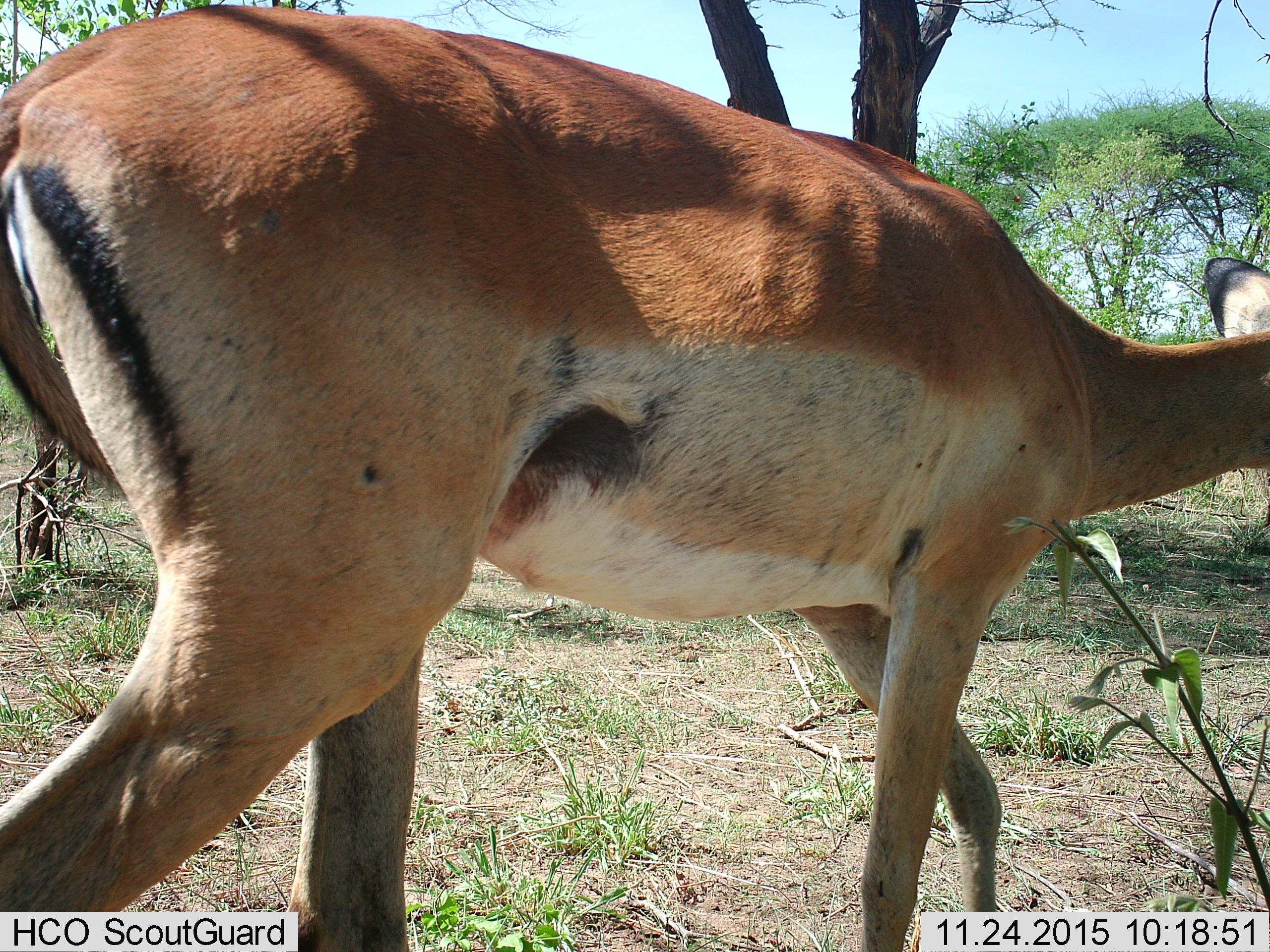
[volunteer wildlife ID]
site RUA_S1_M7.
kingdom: Animalia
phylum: Chordata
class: Mammalia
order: Artiodactyla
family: Bovidae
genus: Aepyceros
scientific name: Aepyceros melampus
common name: impala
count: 1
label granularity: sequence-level